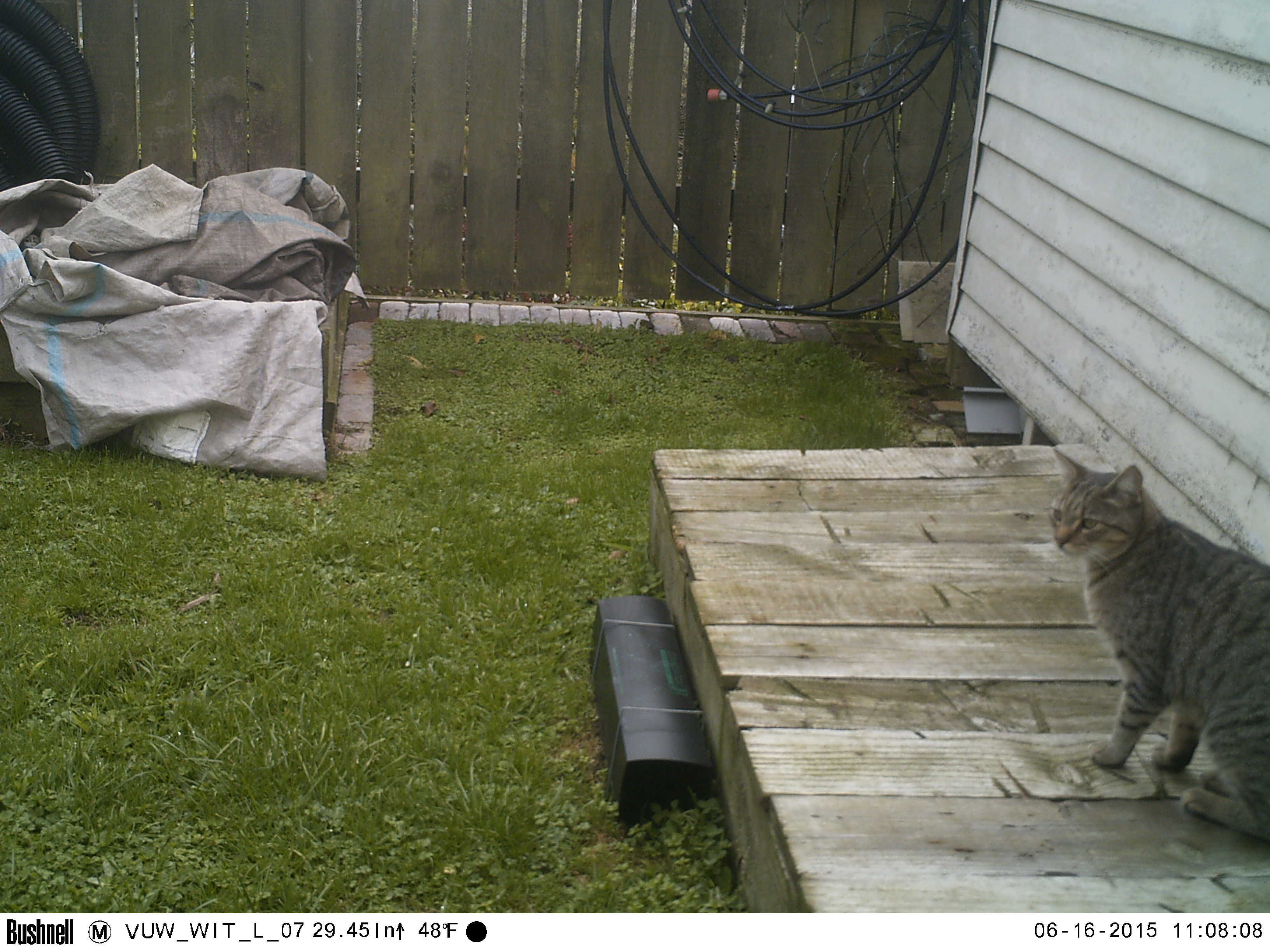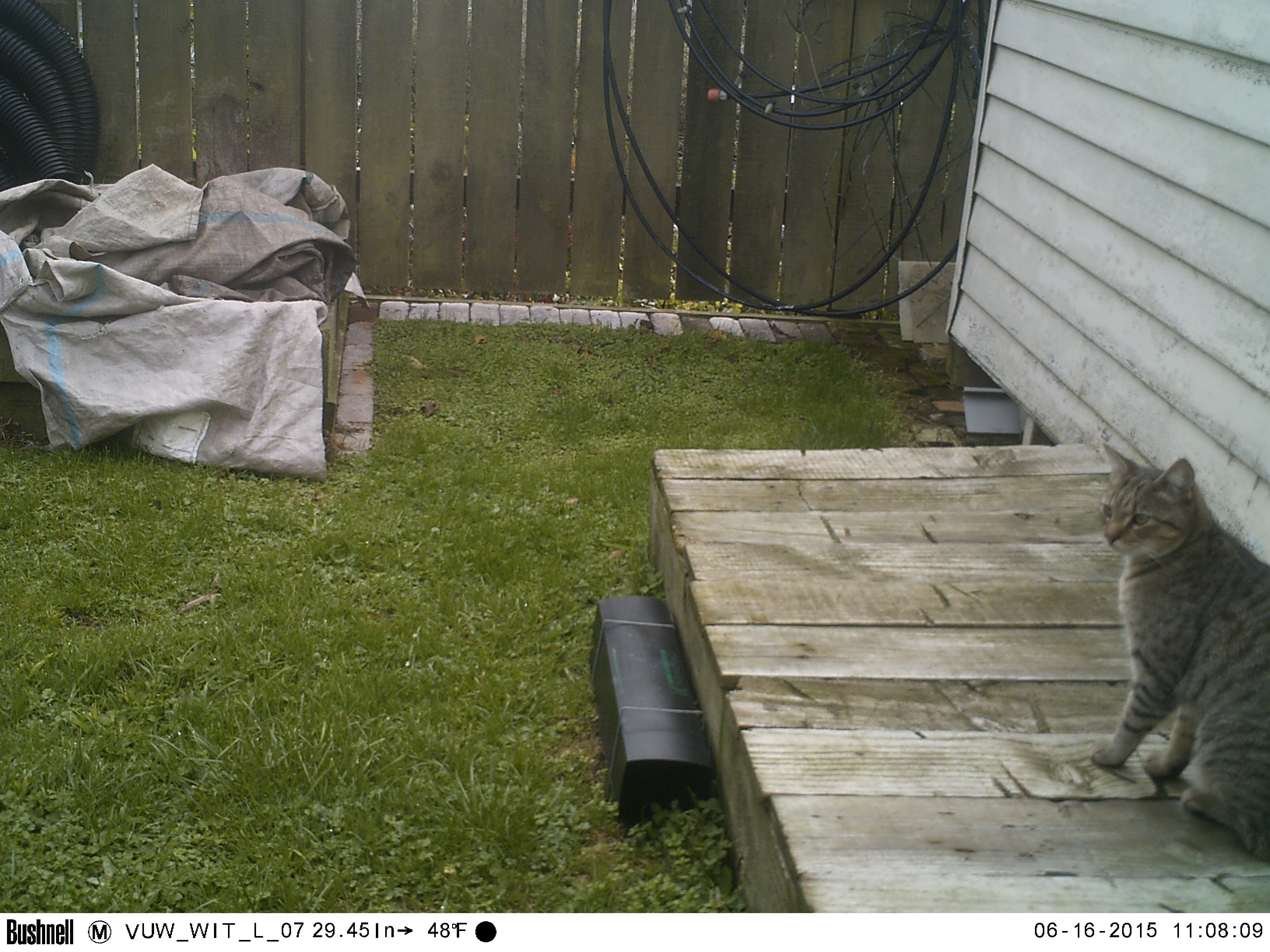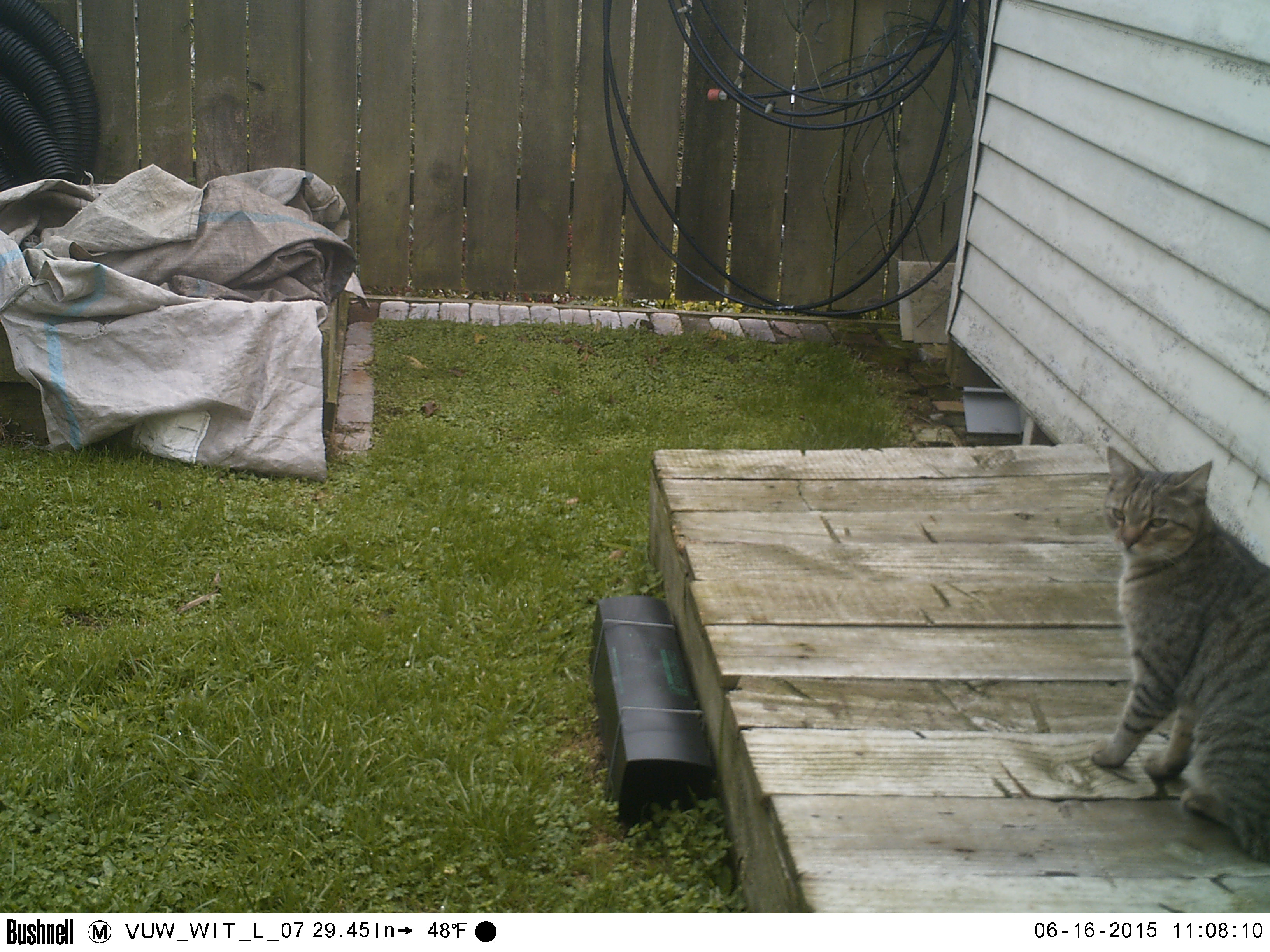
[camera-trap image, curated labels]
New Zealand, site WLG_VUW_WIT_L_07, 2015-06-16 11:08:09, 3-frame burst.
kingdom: Animalia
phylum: Chordata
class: Mammalia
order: Carnivora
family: Felidae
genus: Felis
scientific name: Felis catus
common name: domestic cat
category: cat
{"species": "cat (domestic cat) (Felis catus)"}